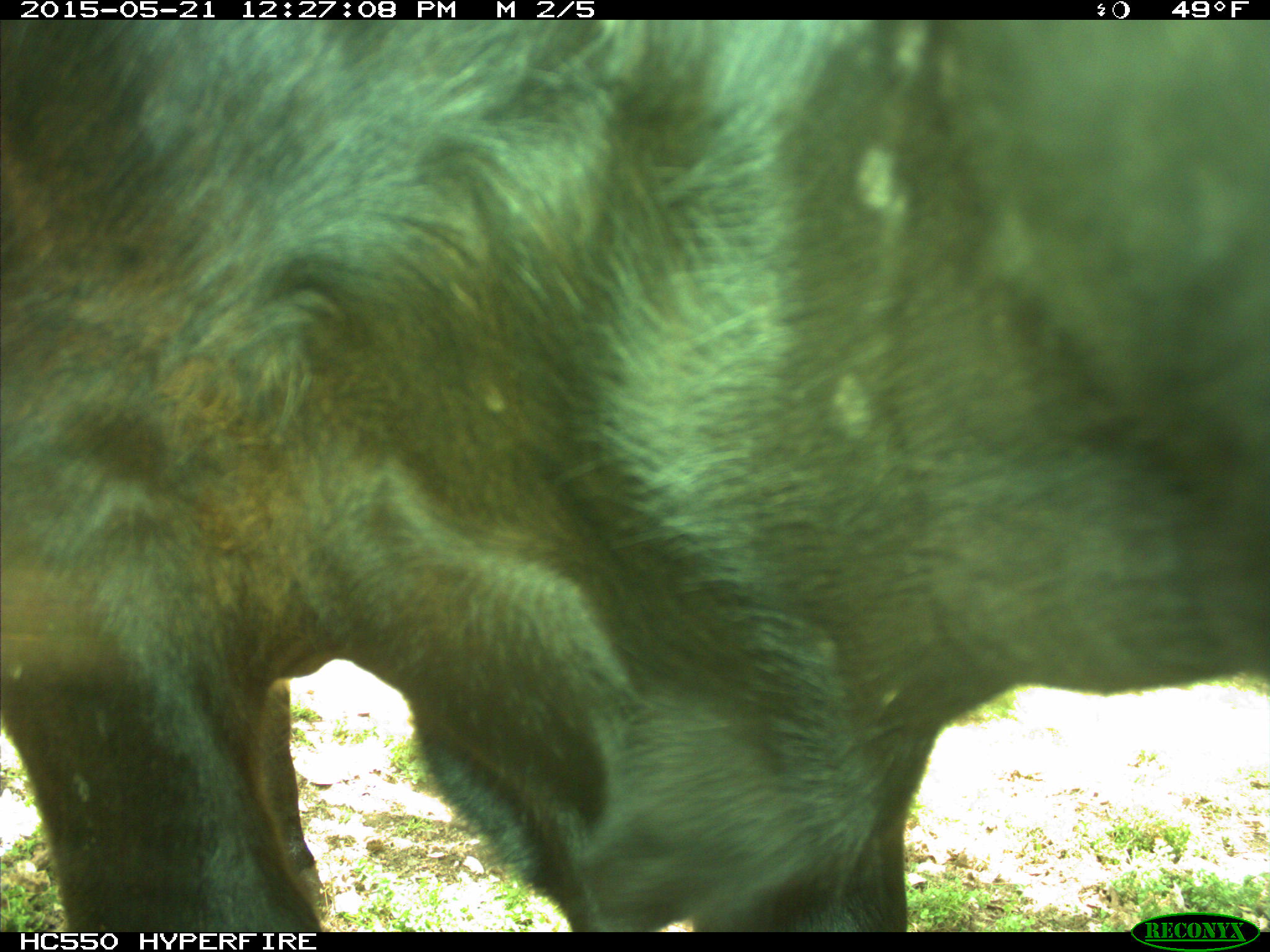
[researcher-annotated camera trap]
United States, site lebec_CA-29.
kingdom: Animalia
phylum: Chordata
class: Mammalia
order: Artiodactyla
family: Bovidae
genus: Bos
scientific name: Bos taurus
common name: domestic cow